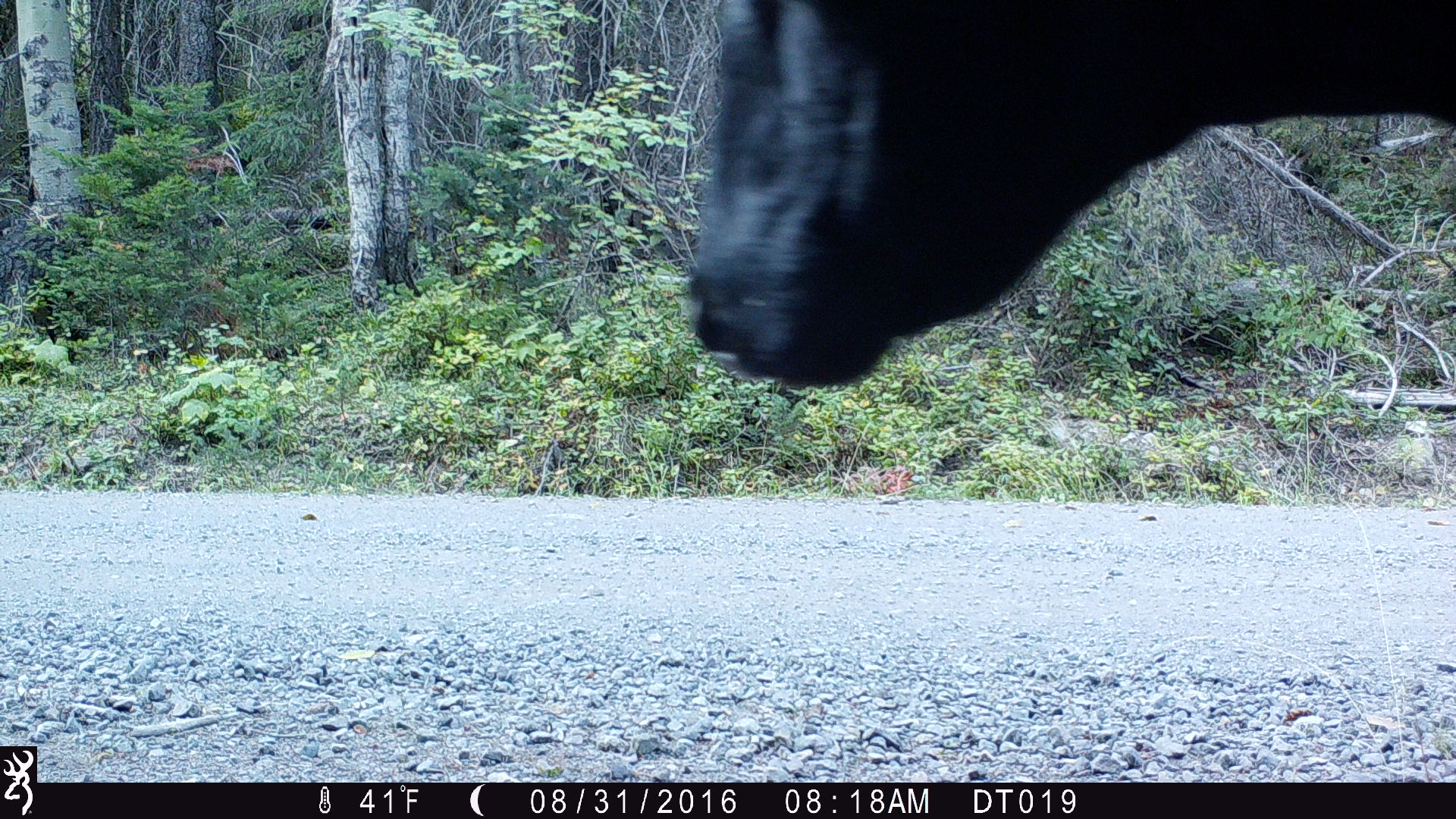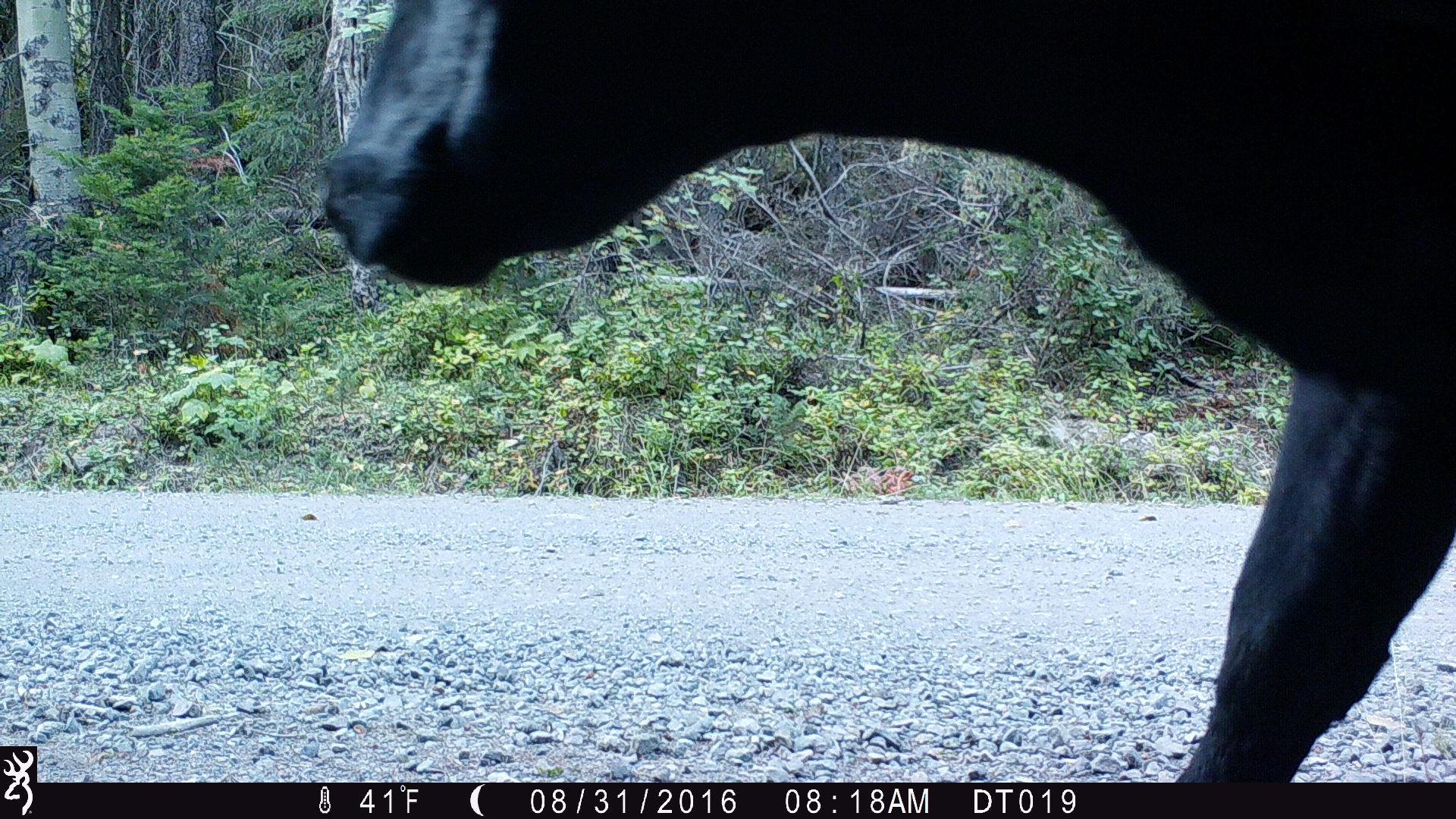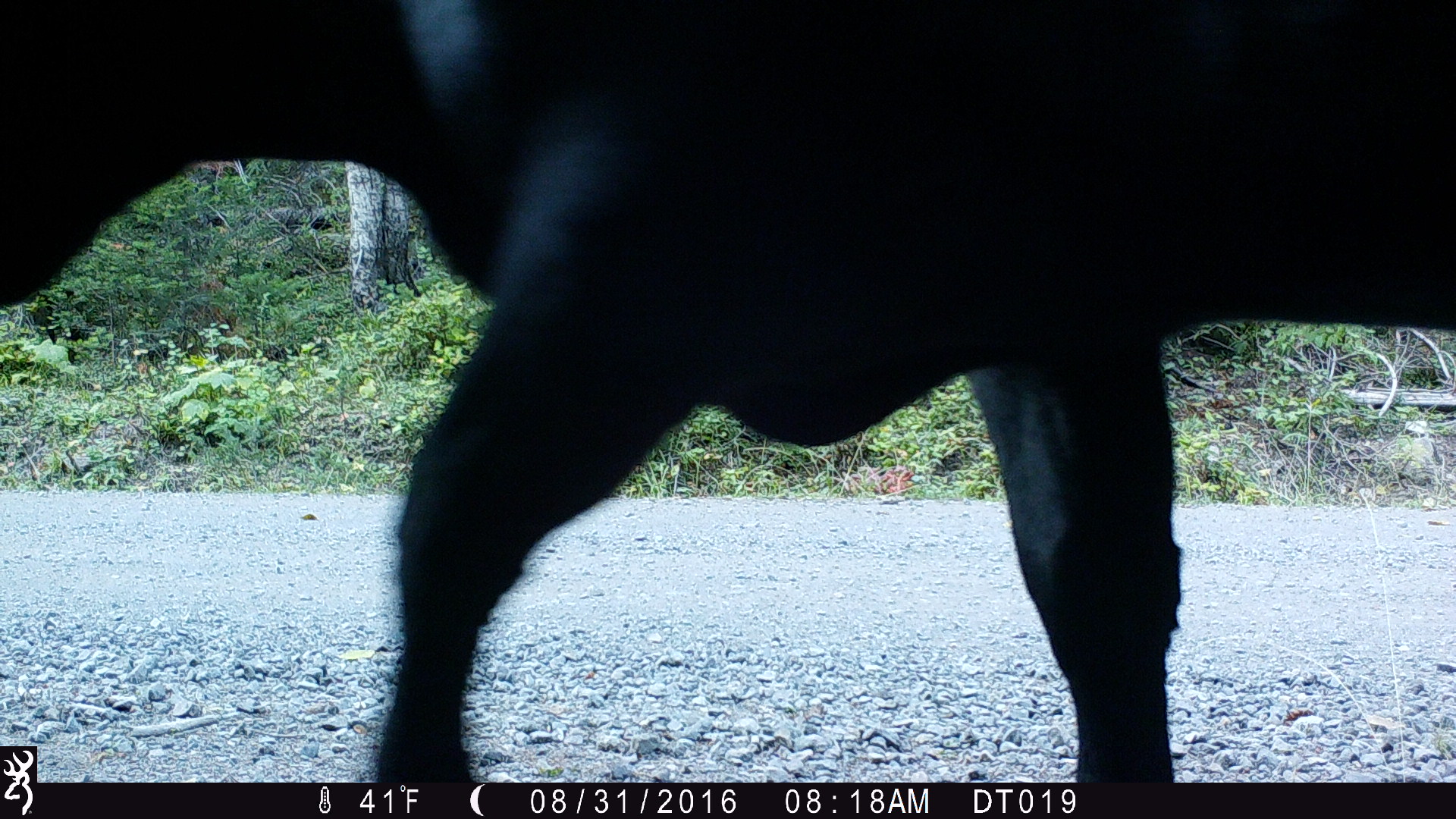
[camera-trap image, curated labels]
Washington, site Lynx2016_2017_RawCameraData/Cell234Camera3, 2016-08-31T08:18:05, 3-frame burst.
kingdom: Animalia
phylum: Chordata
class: Mammalia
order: Artiodactyla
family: Bovidae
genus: Bos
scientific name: Bos taurus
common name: domestic cattle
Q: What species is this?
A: Domestic cattle (Bos taurus).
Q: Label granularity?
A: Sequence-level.